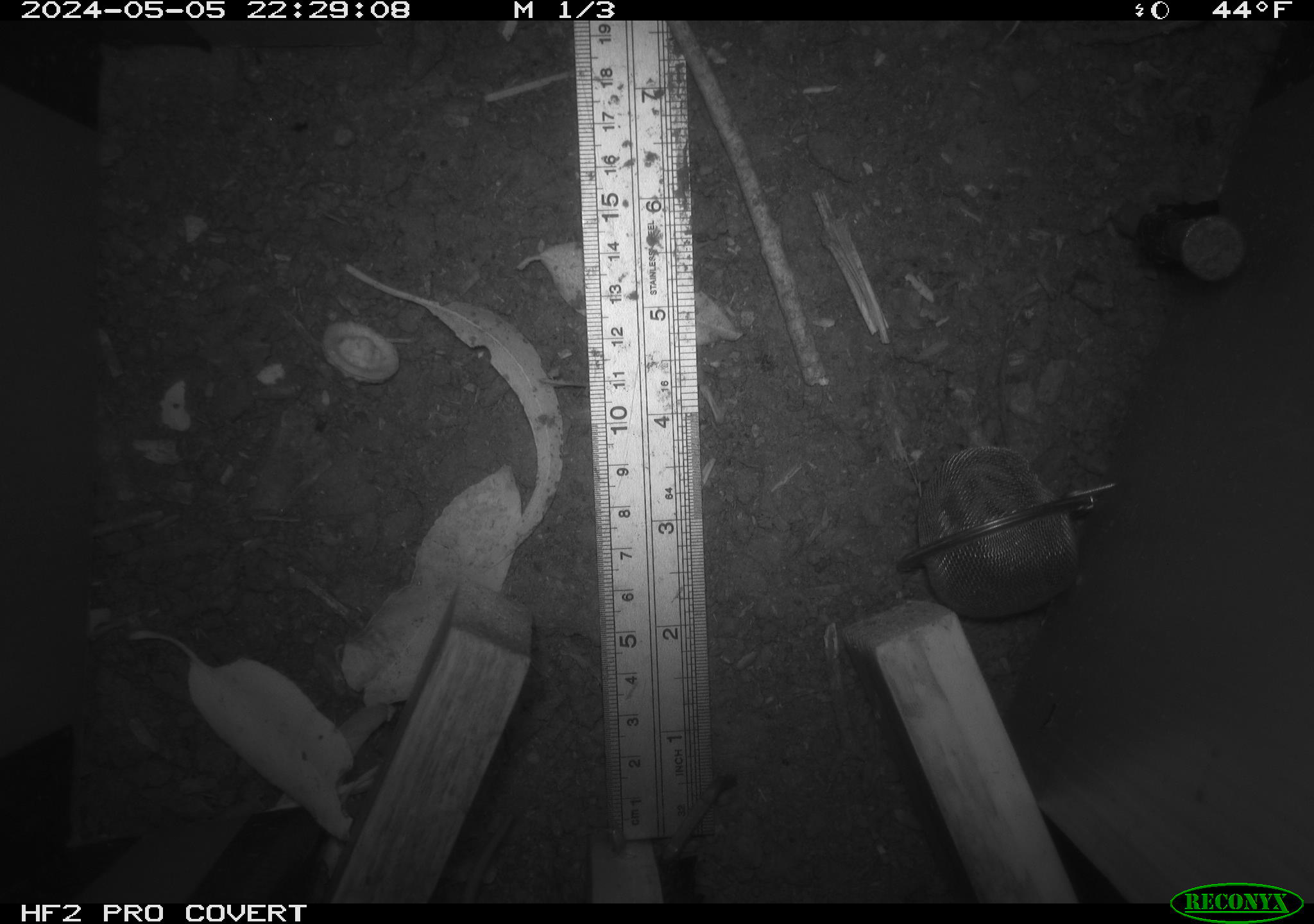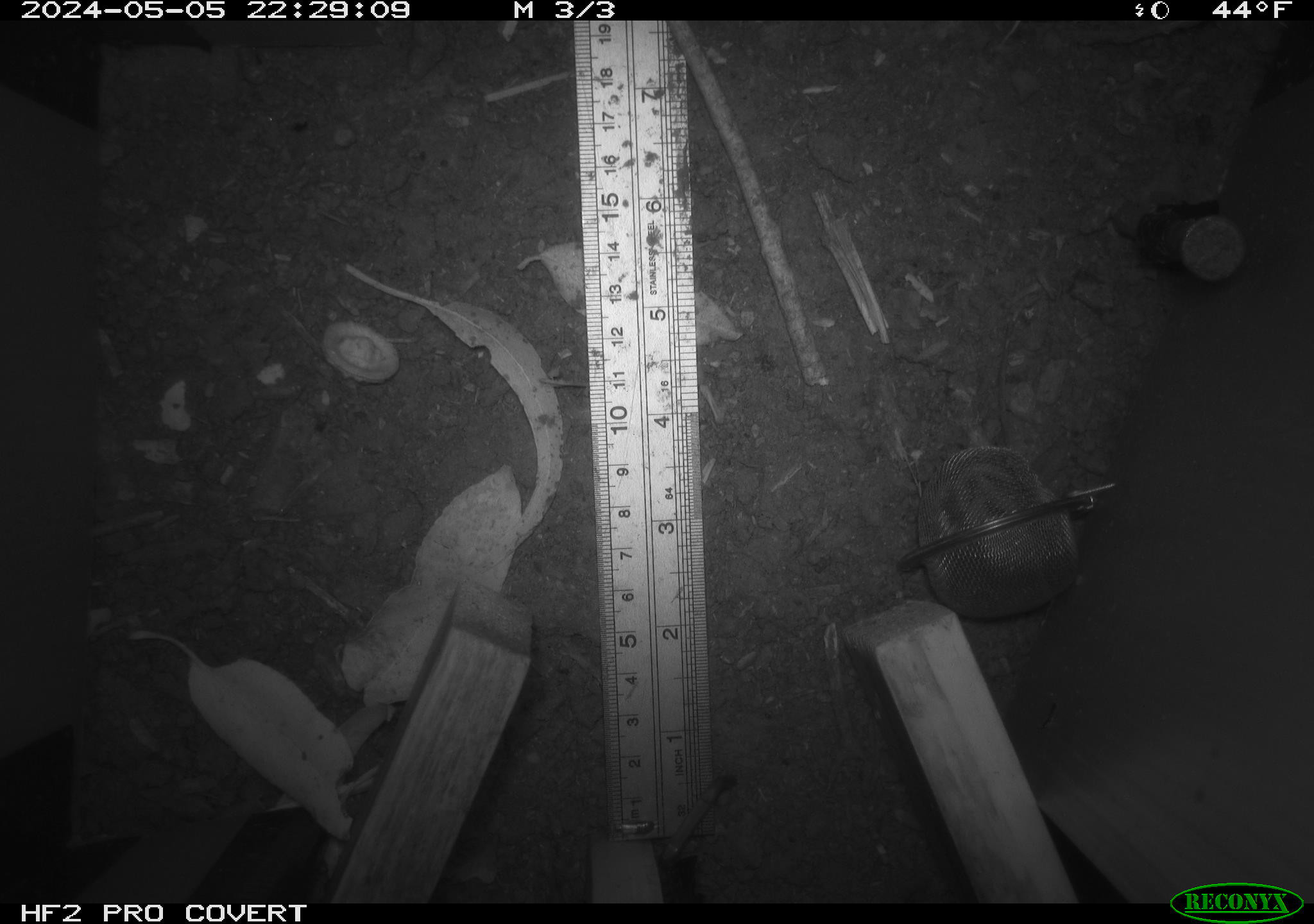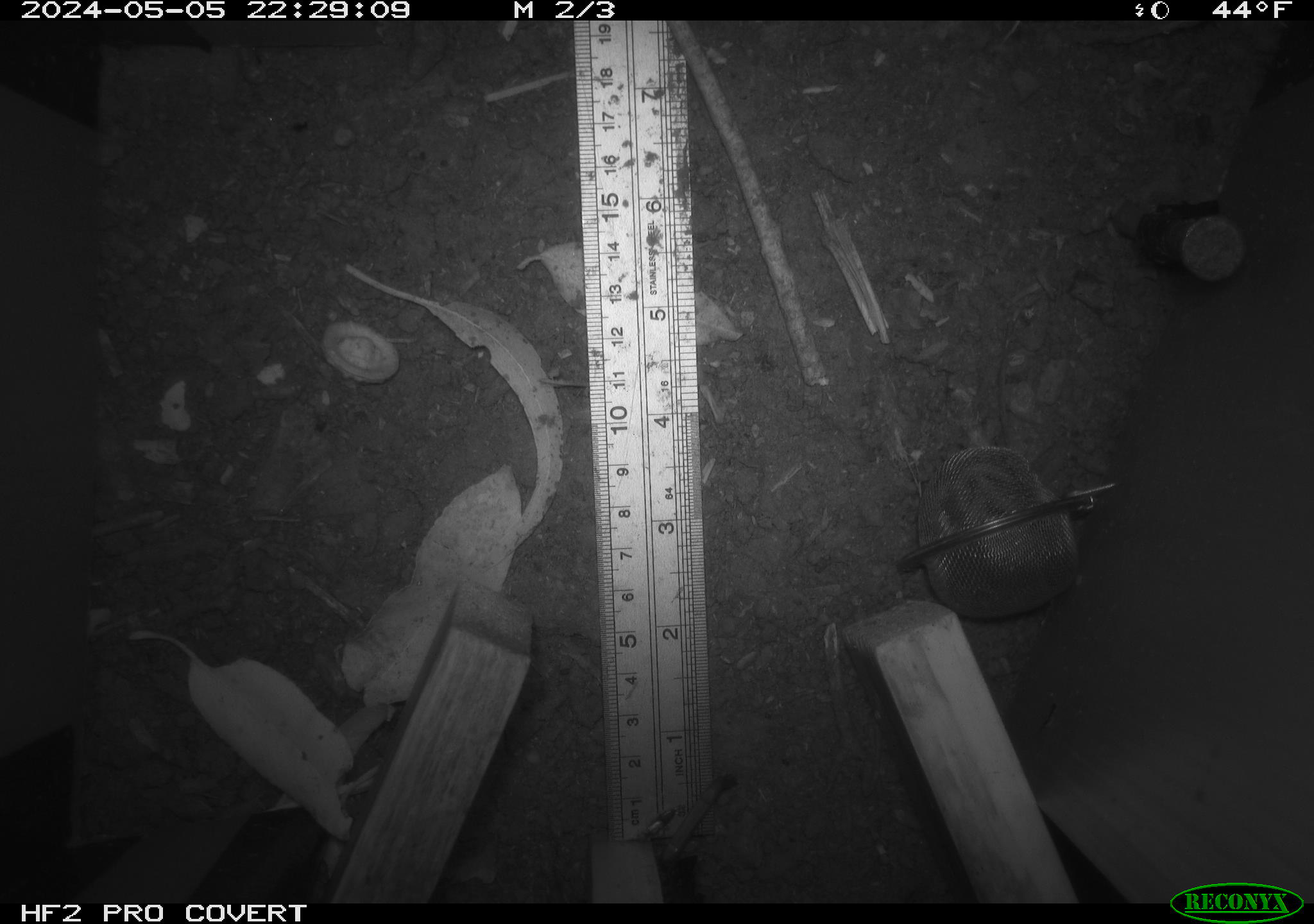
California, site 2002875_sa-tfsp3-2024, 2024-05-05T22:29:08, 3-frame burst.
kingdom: Animalia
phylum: Chordata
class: Mammalia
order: Rodentia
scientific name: Rodentia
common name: rodent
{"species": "rodent (Rodentia)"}